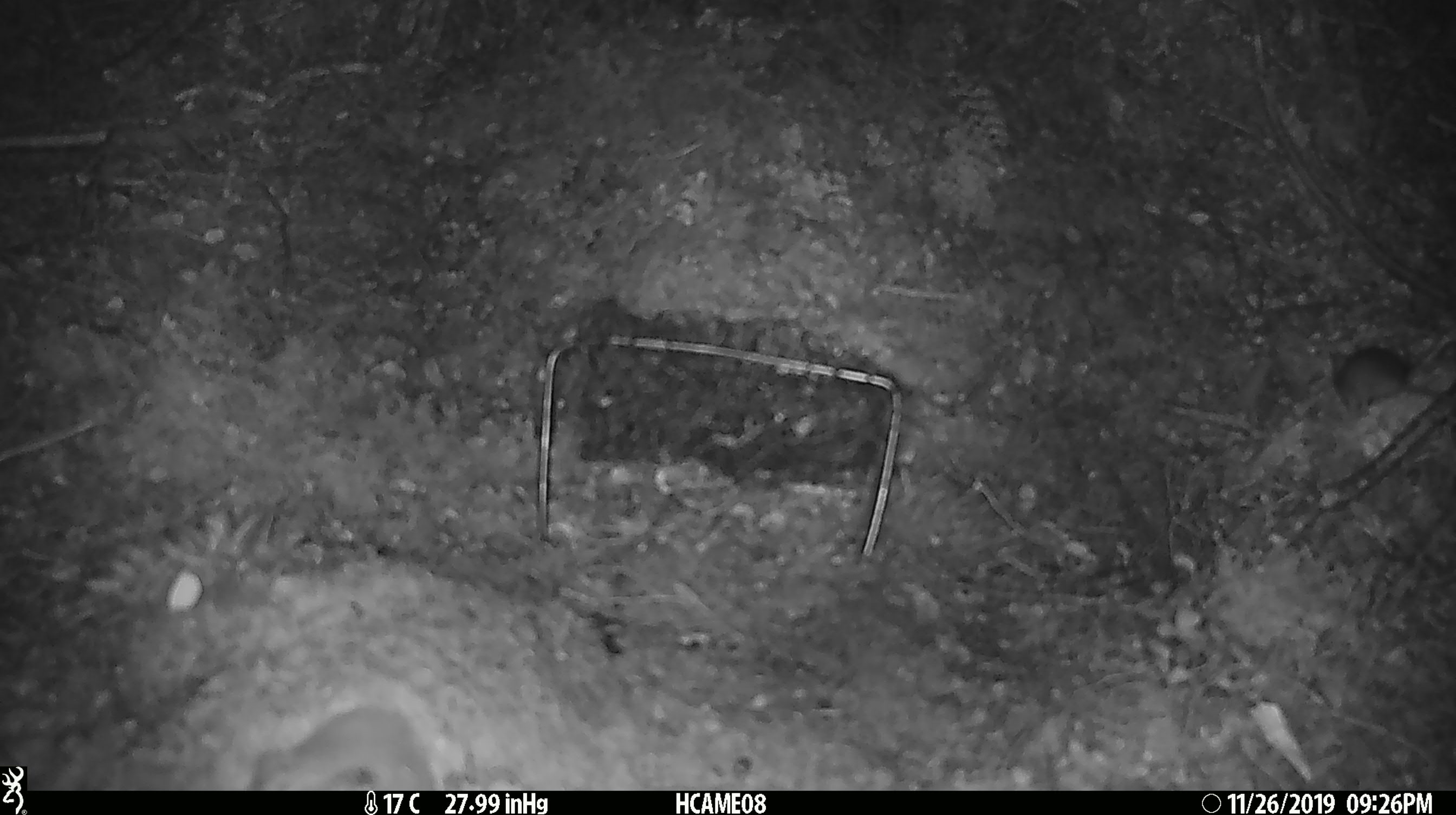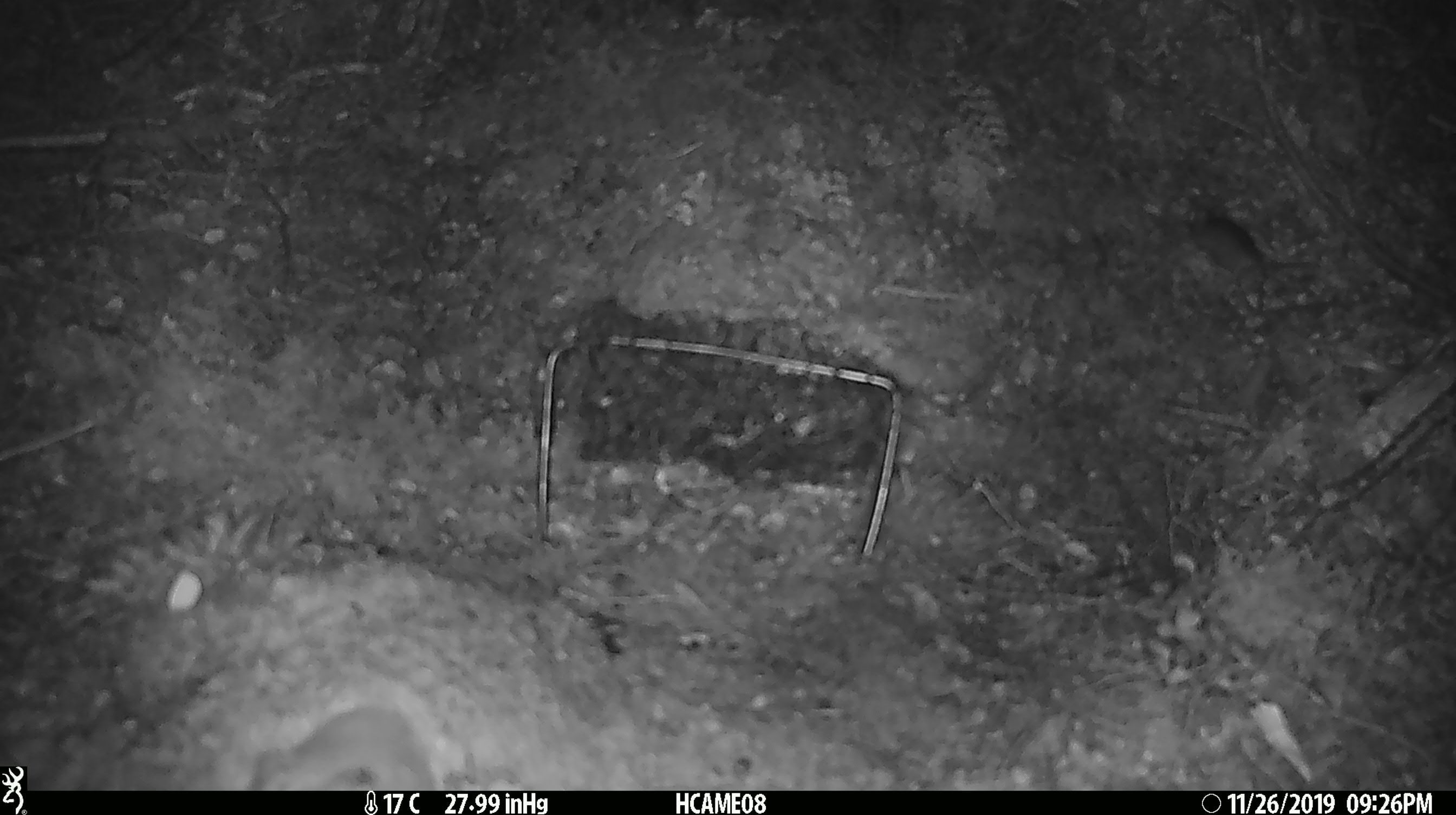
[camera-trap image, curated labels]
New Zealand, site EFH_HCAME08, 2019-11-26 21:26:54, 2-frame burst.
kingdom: Animalia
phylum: Chordata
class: Mammalia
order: Rodentia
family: Muridae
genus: Mus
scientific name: Mus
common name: mouse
Mouse (Mus).